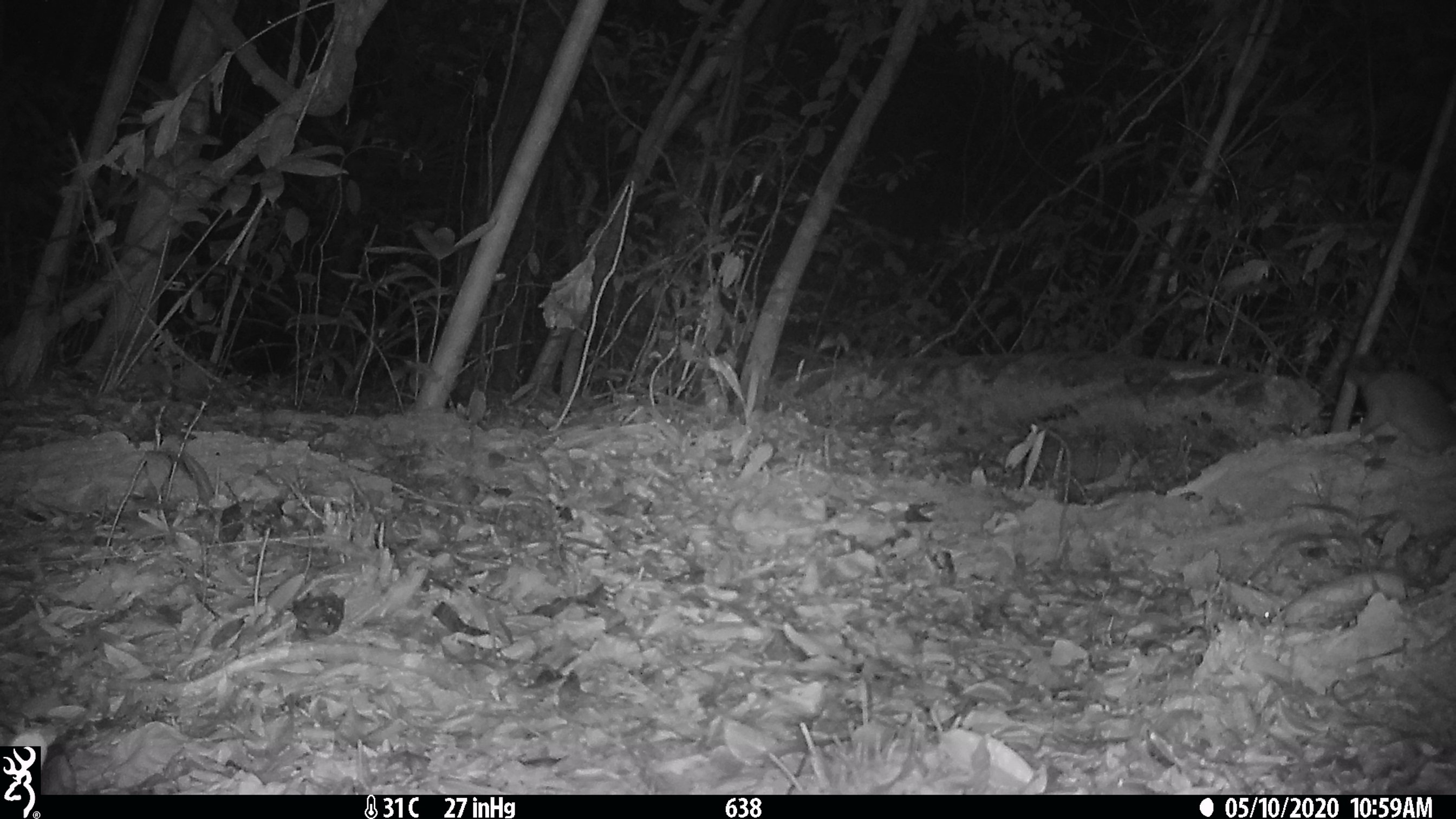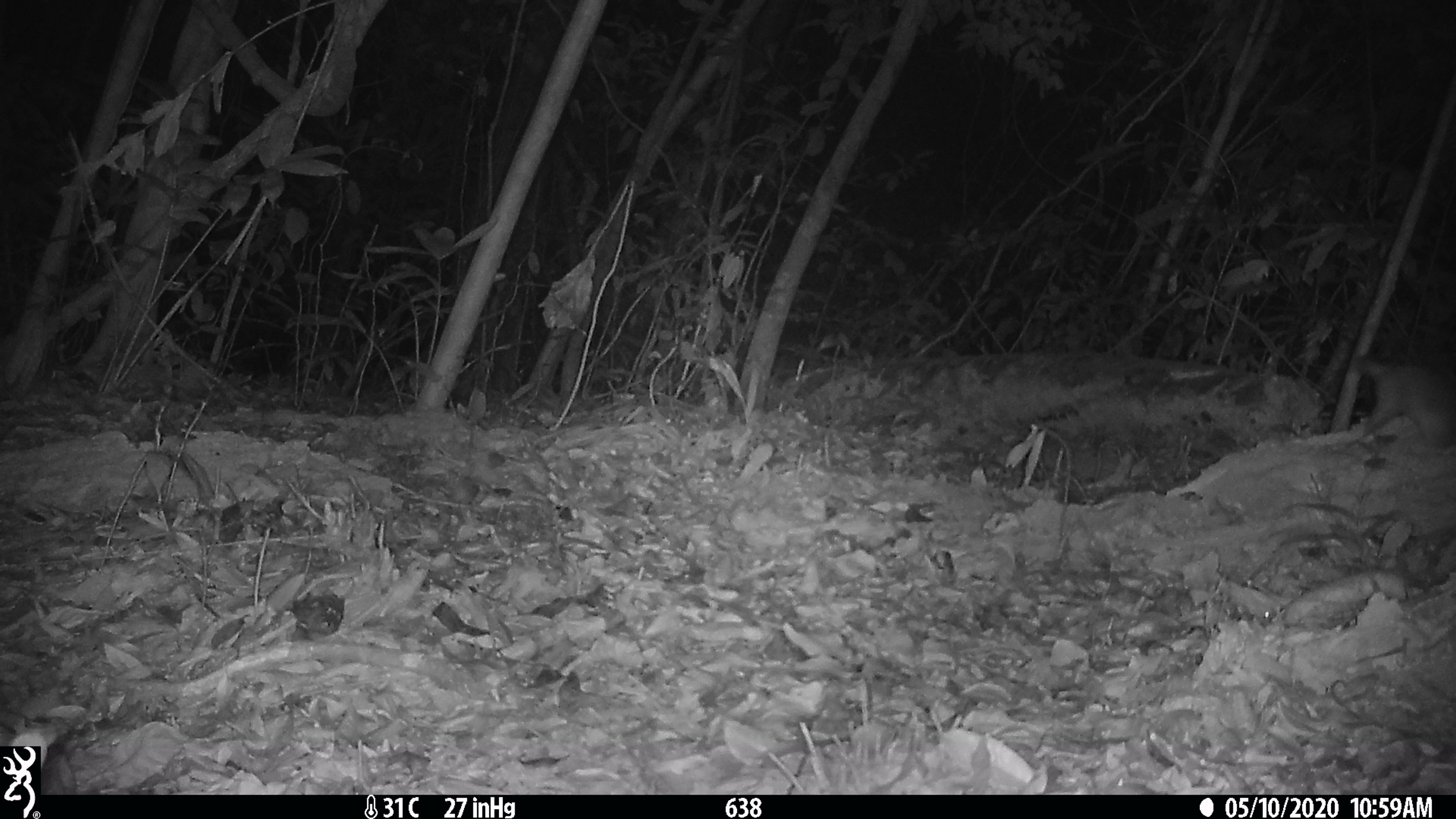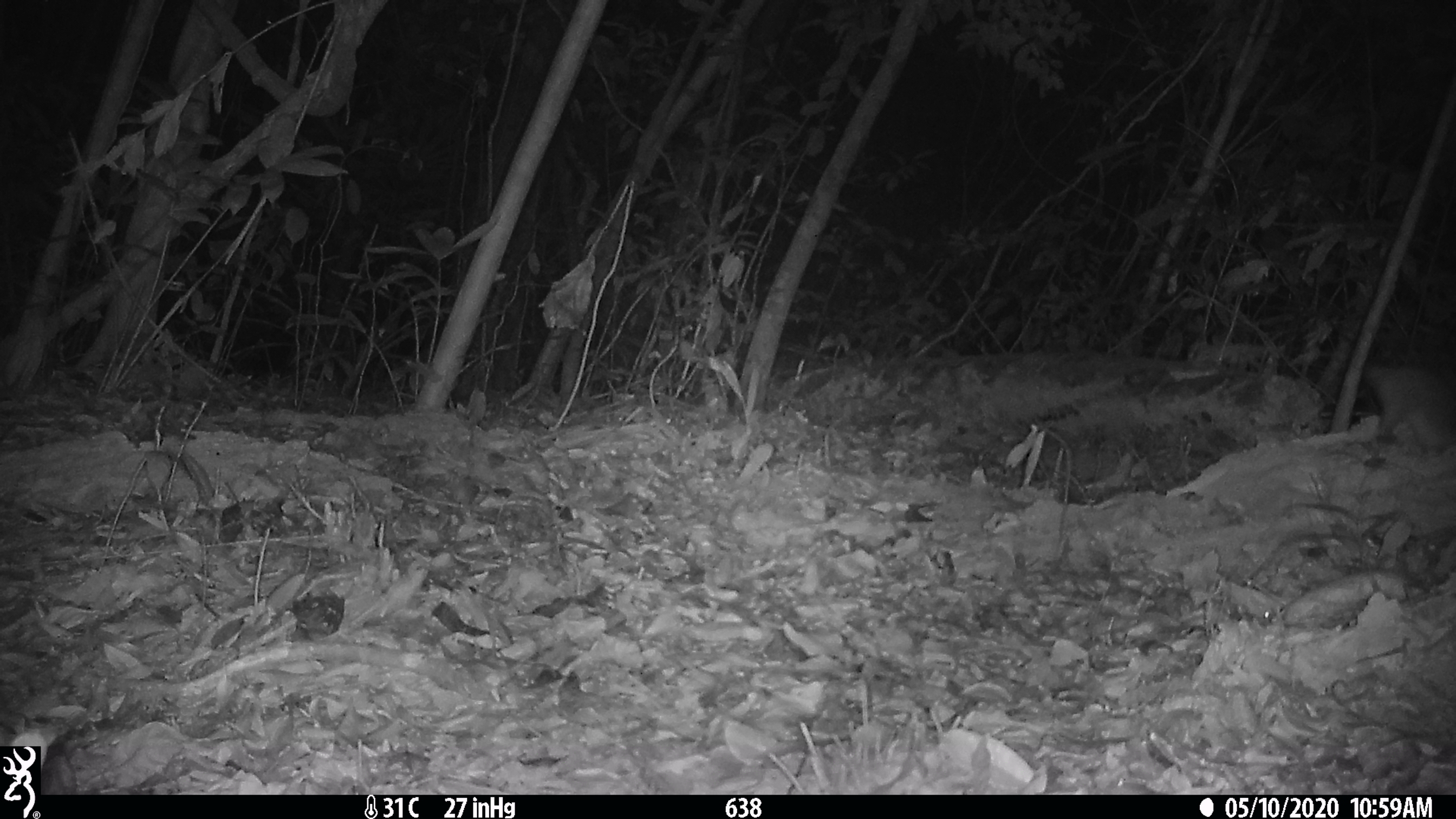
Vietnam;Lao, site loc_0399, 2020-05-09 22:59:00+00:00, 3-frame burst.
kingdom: Animalia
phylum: Chordata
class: Mammalia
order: Carnivora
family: Mustelidae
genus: Melogale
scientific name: Melogale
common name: ferret badger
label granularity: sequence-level